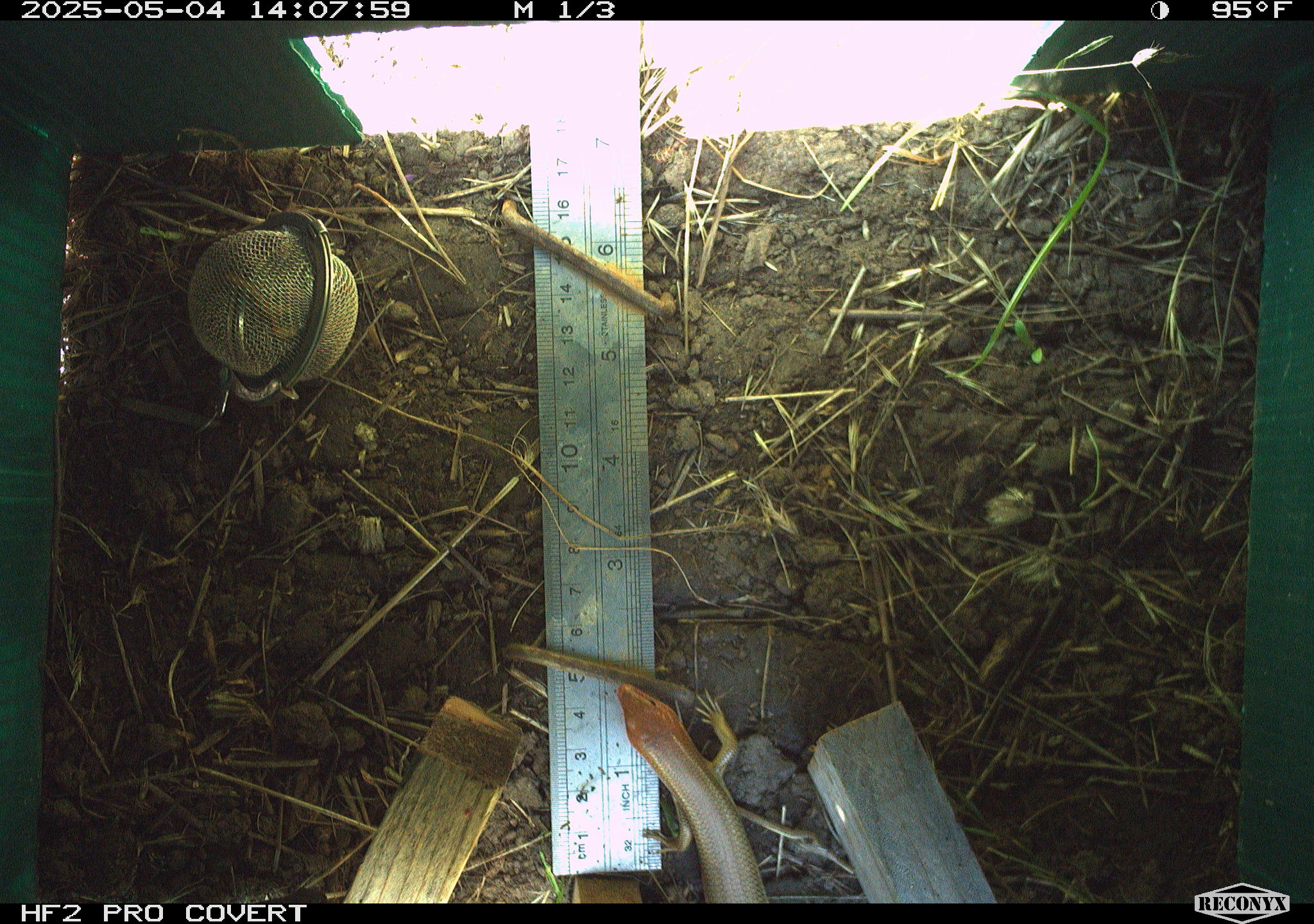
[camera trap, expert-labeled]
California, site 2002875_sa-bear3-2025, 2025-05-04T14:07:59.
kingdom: Animalia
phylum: Chordata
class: Reptilia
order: Squamata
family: Scincidae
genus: Plestiodon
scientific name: Plestiodon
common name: blue-tailed skinks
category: plestiodon species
Plestiodon species (blue-tailed skinks) (Plestiodon).